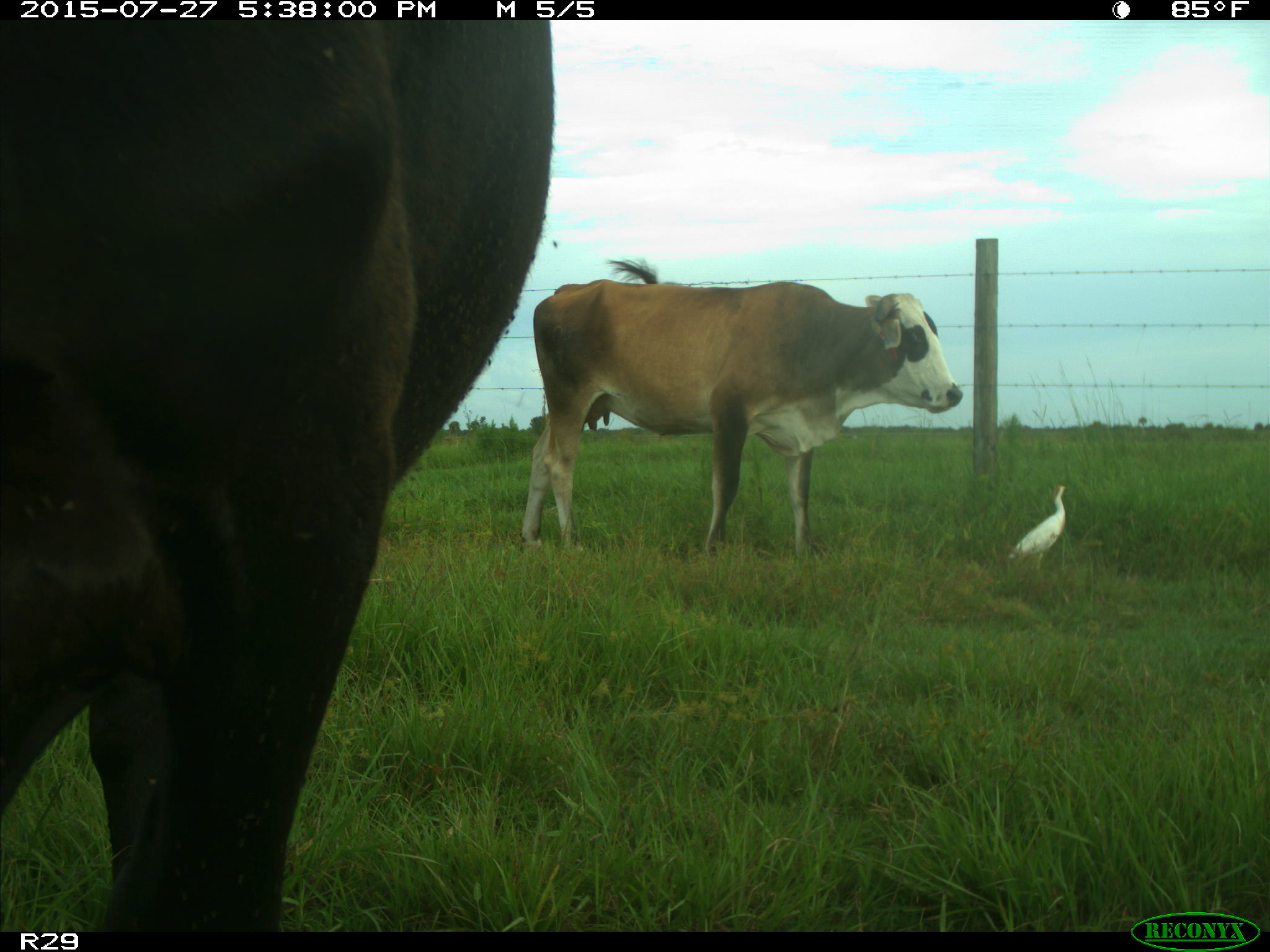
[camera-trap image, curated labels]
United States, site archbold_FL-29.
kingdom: Animalia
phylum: Chordata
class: Mammalia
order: Artiodactyla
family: Bovidae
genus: Bos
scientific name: Bos taurus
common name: domestic cow